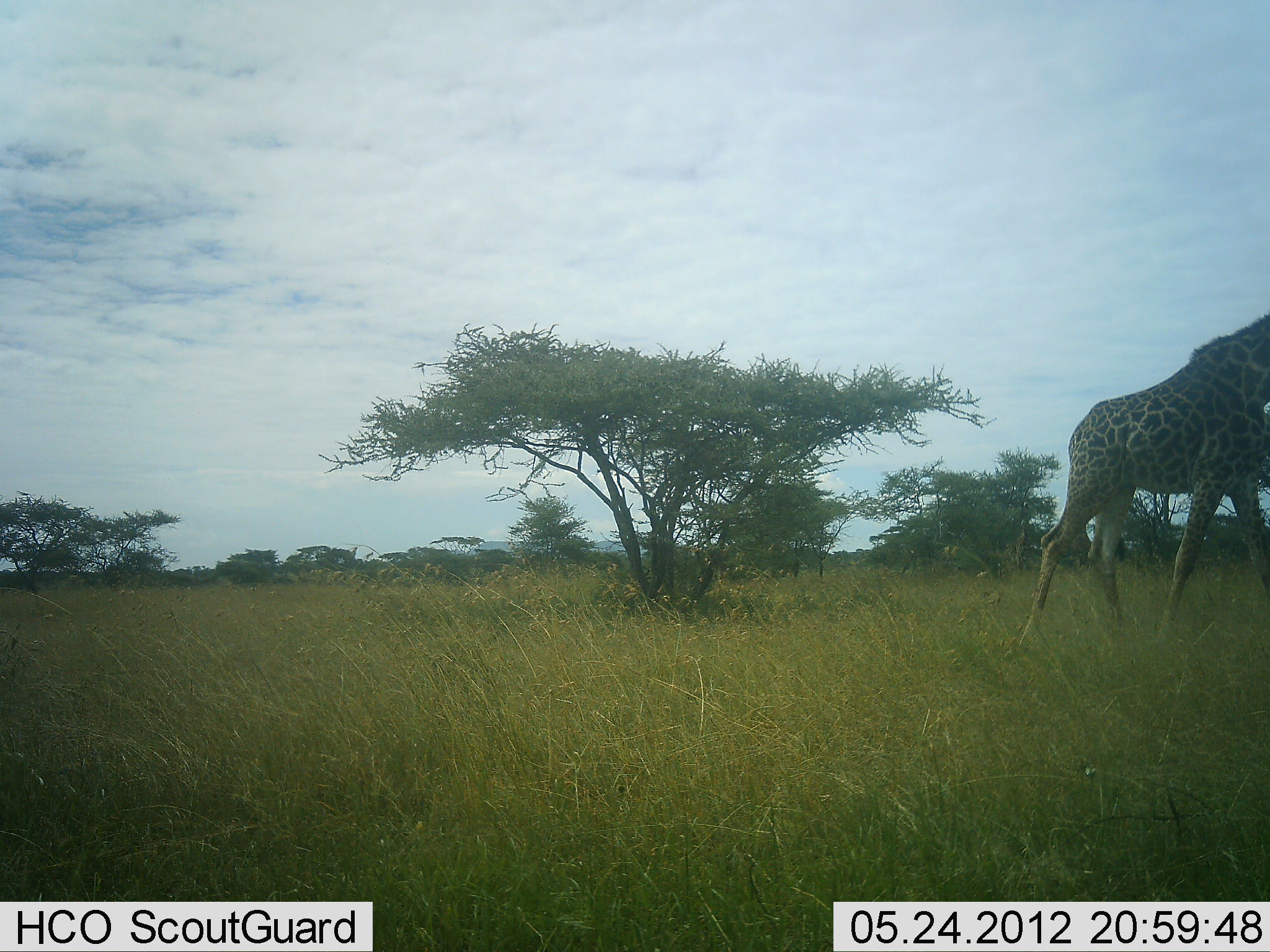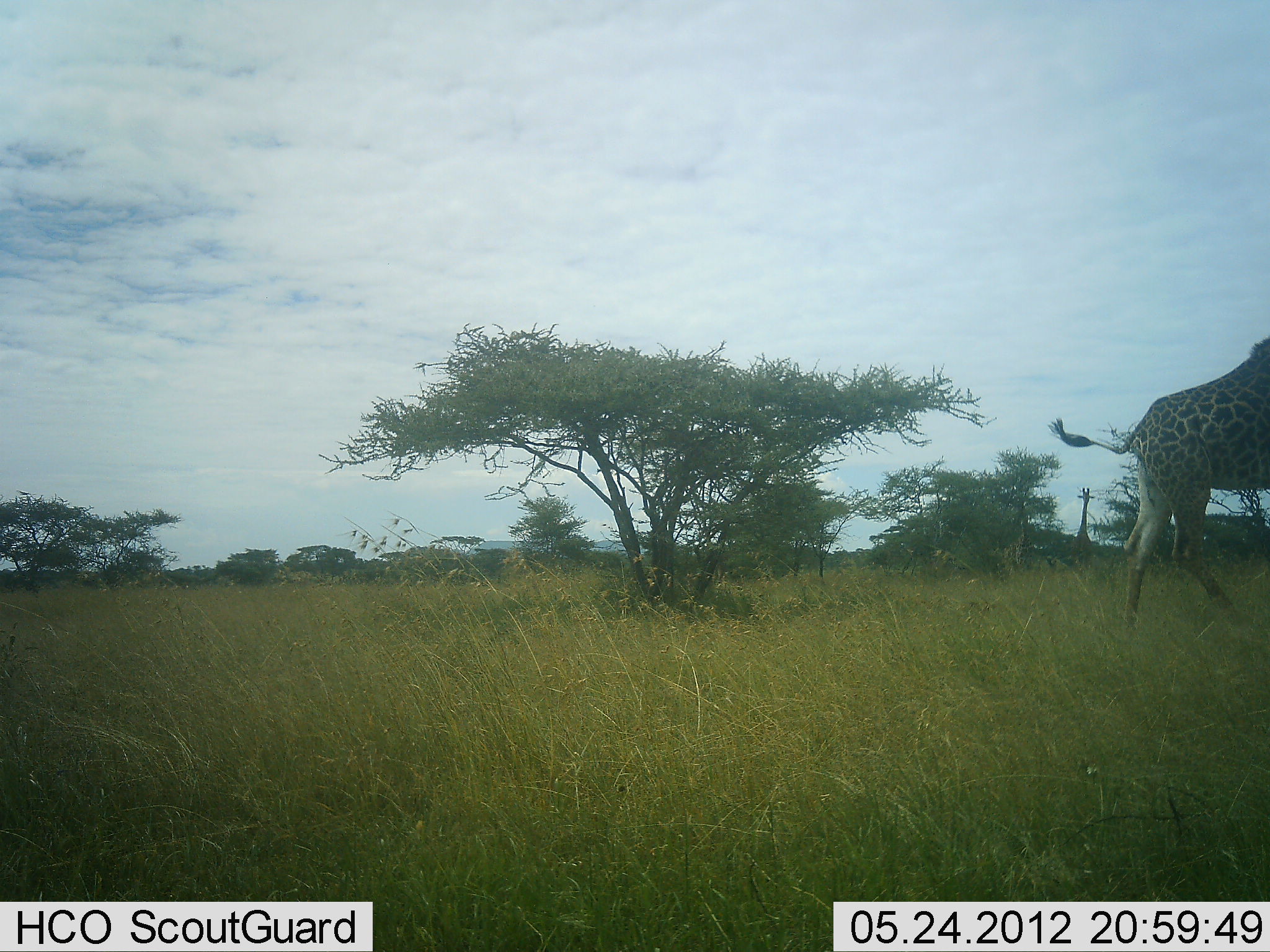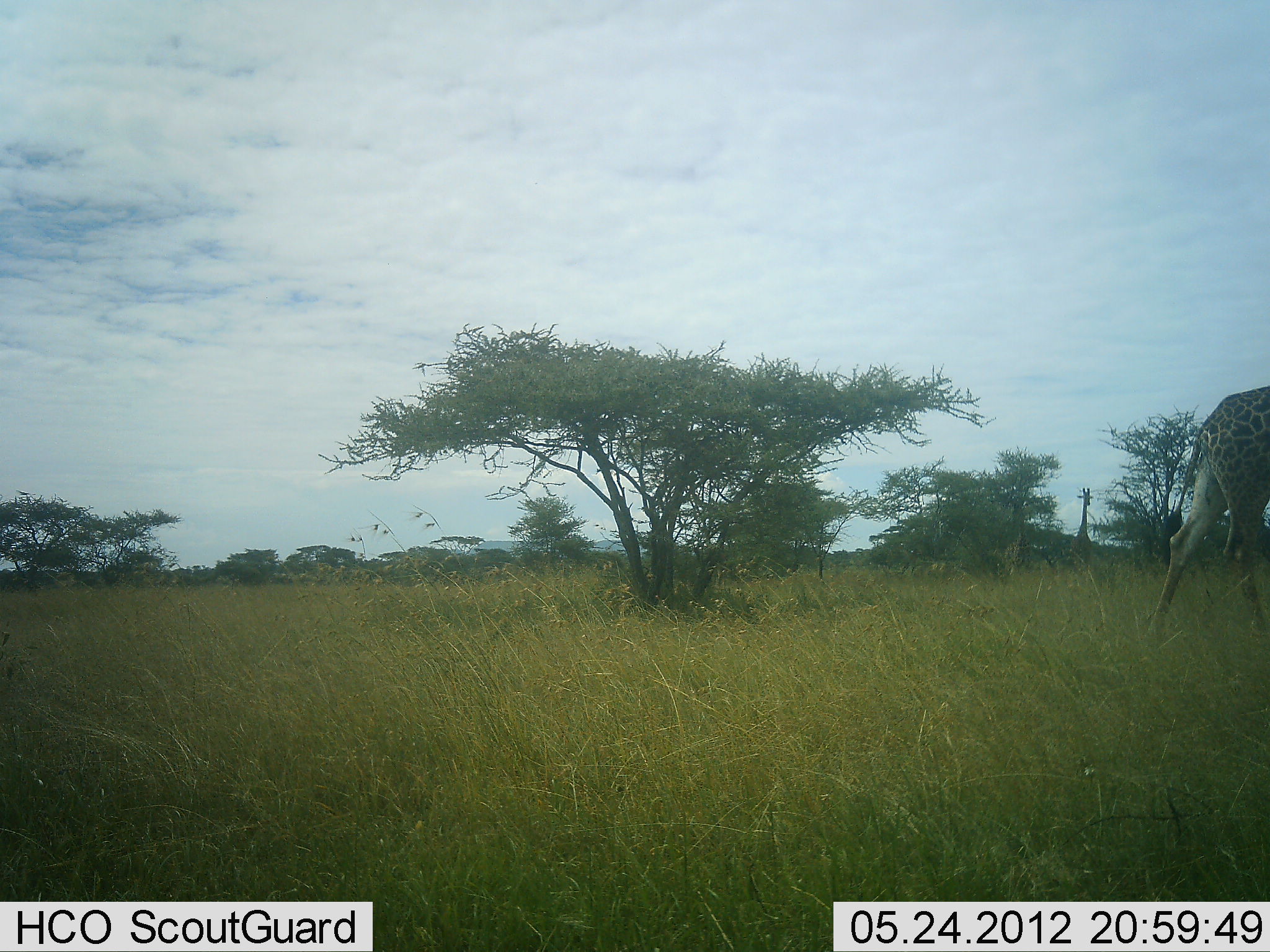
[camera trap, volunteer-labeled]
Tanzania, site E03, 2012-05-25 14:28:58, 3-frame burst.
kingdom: Animalia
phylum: Chordata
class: Mammalia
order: Artiodactyla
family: Giraffidae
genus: Giraffa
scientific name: Giraffa camelopardalis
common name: giraffe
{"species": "giraffe (Giraffa camelopardalis)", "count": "2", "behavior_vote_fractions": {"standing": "70%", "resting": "0%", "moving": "90%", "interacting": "0%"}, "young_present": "0%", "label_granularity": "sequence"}